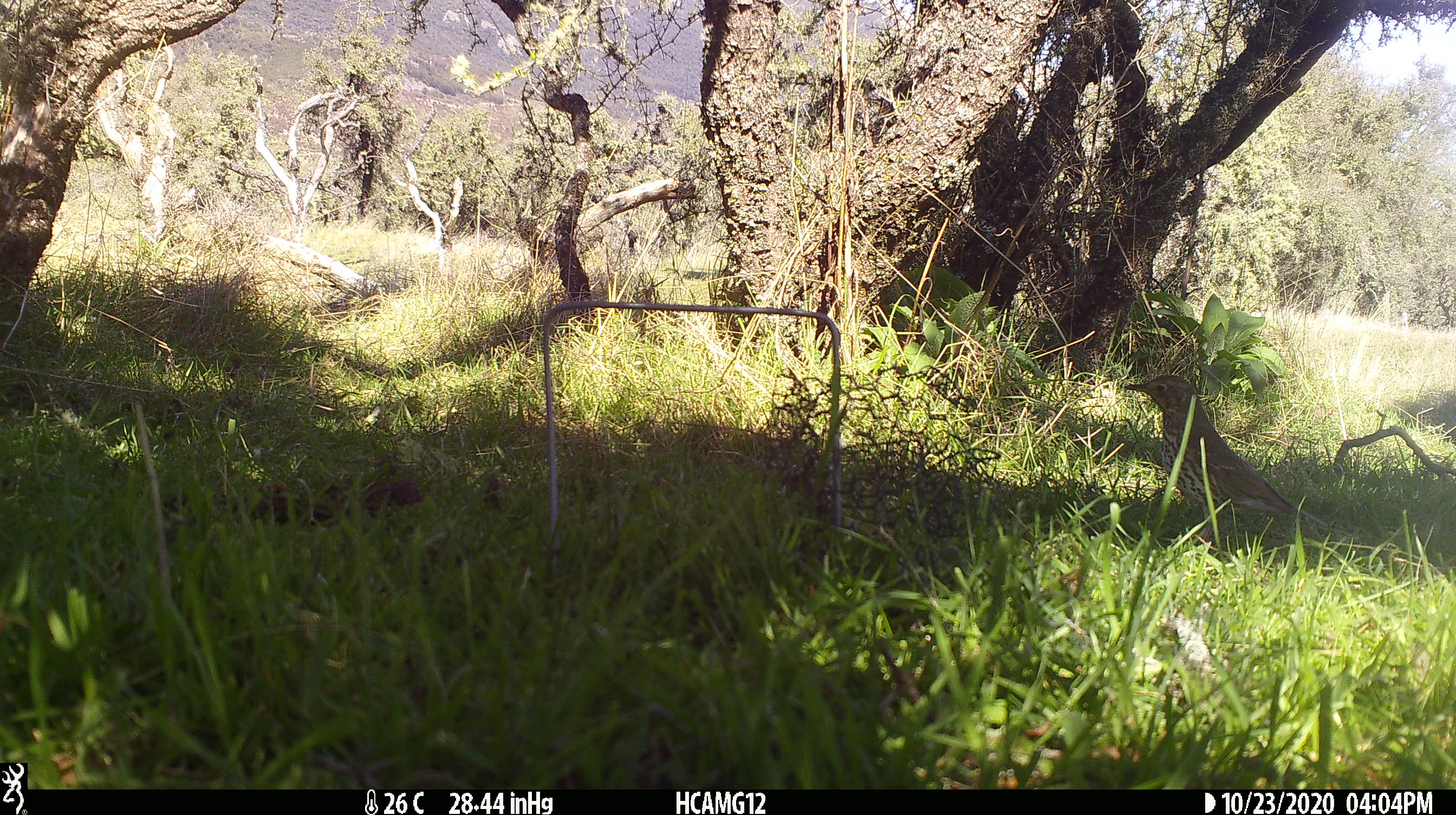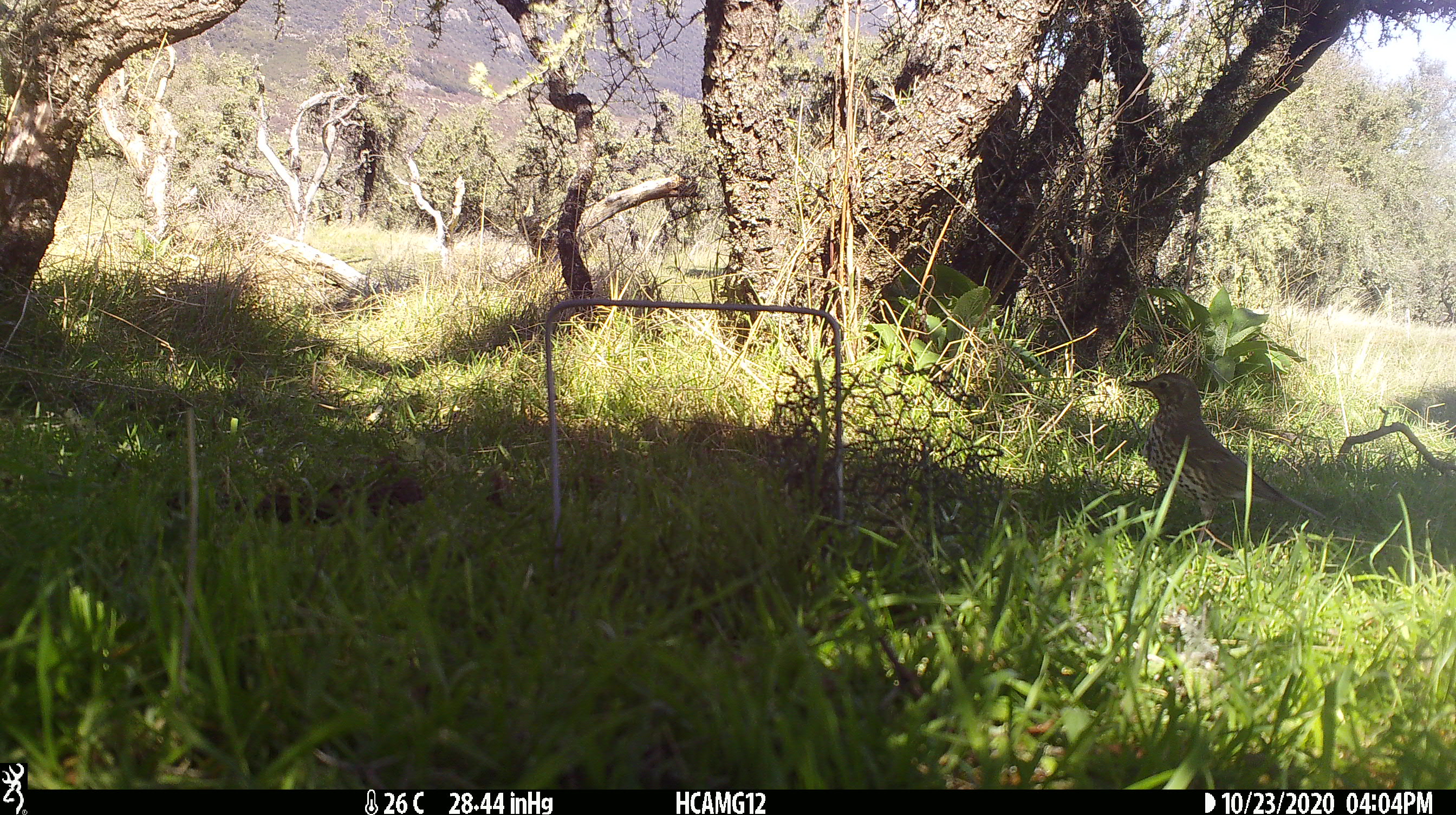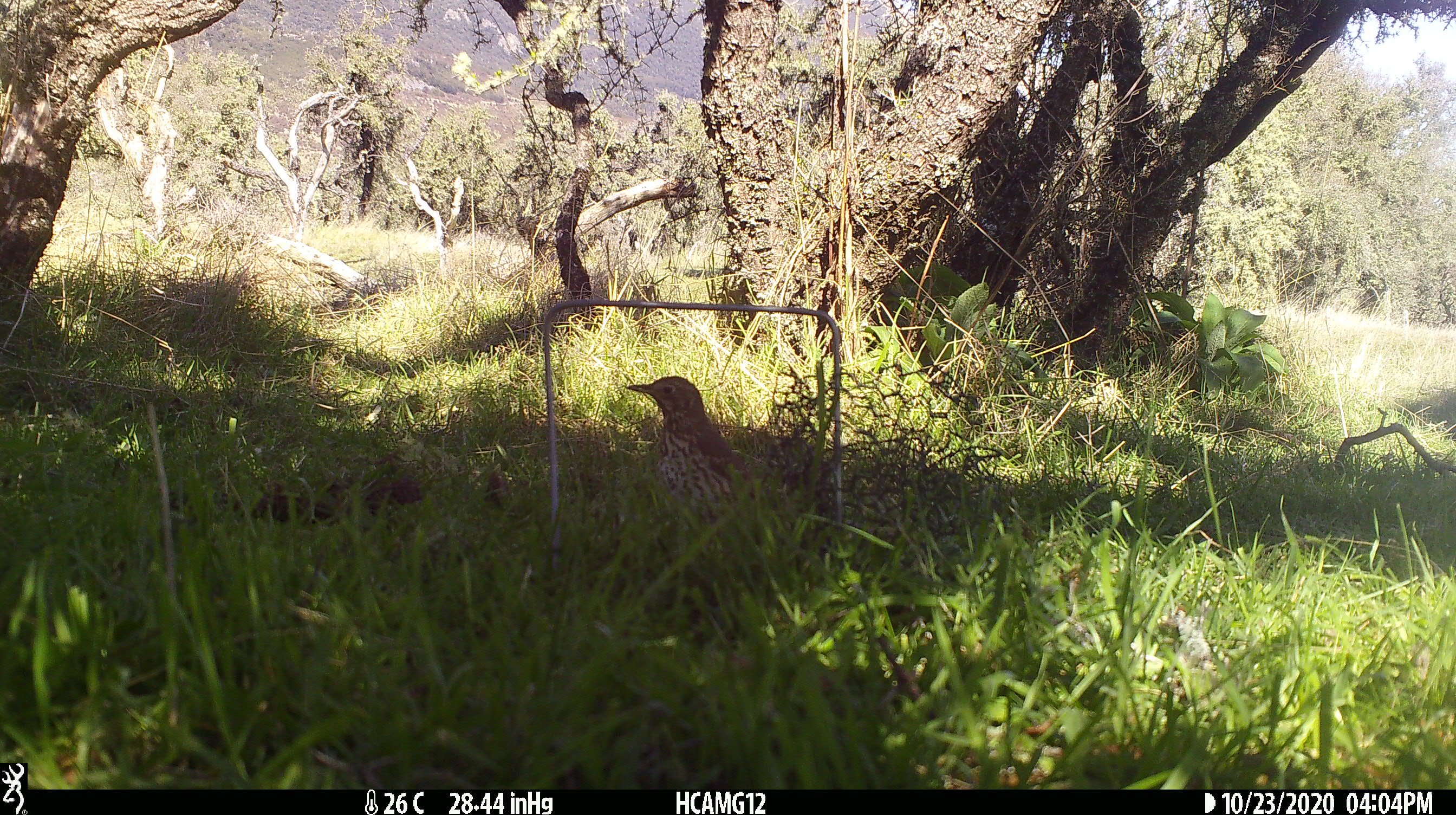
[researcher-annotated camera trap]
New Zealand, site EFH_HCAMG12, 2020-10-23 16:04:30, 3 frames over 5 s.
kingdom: Animalia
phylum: Chordata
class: Aves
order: Passeriformes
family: Turdidae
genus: Turdus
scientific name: Turdus philomelos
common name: song thrush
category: thrush